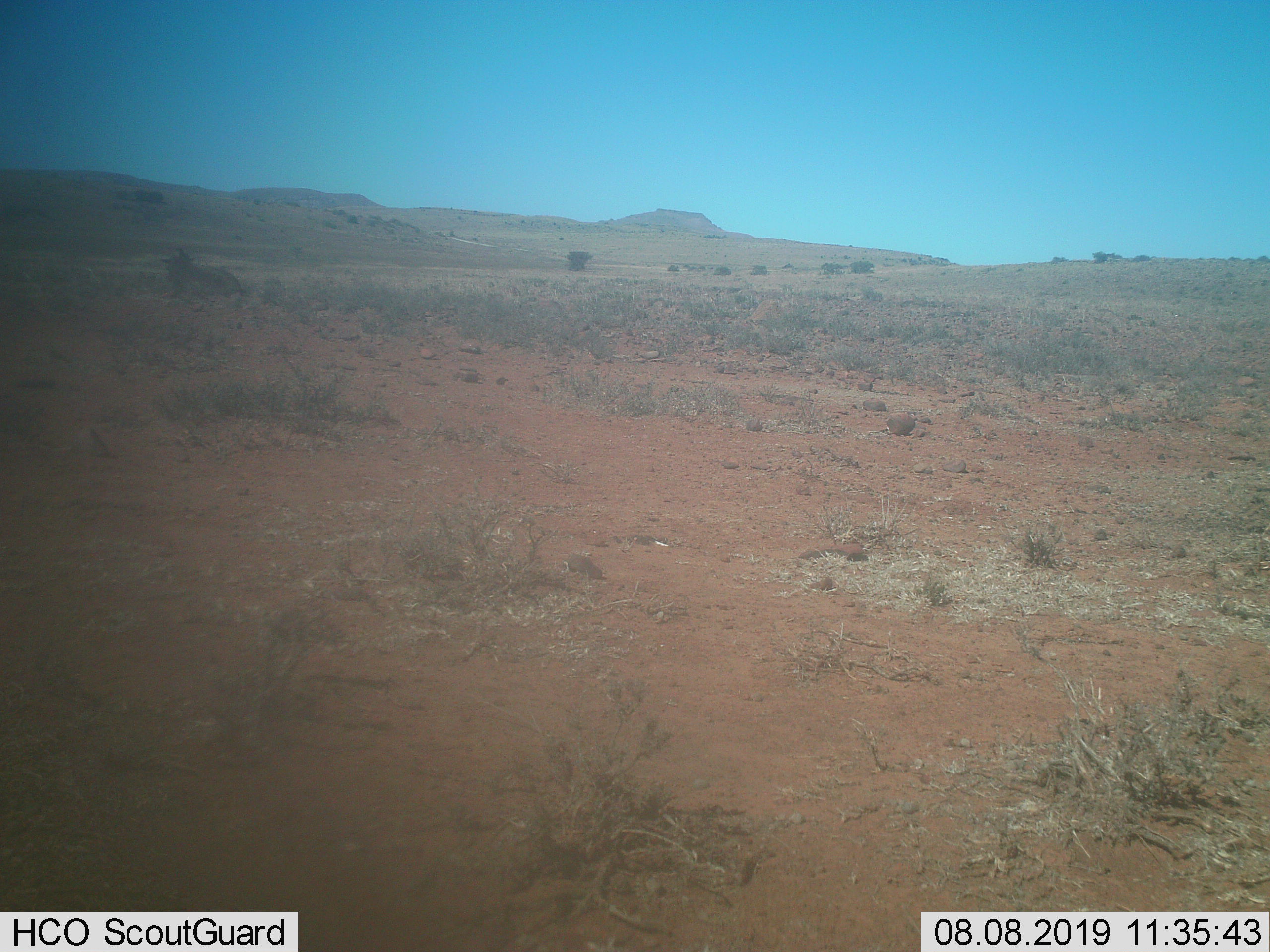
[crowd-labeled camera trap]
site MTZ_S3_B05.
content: unidentified animal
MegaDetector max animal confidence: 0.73